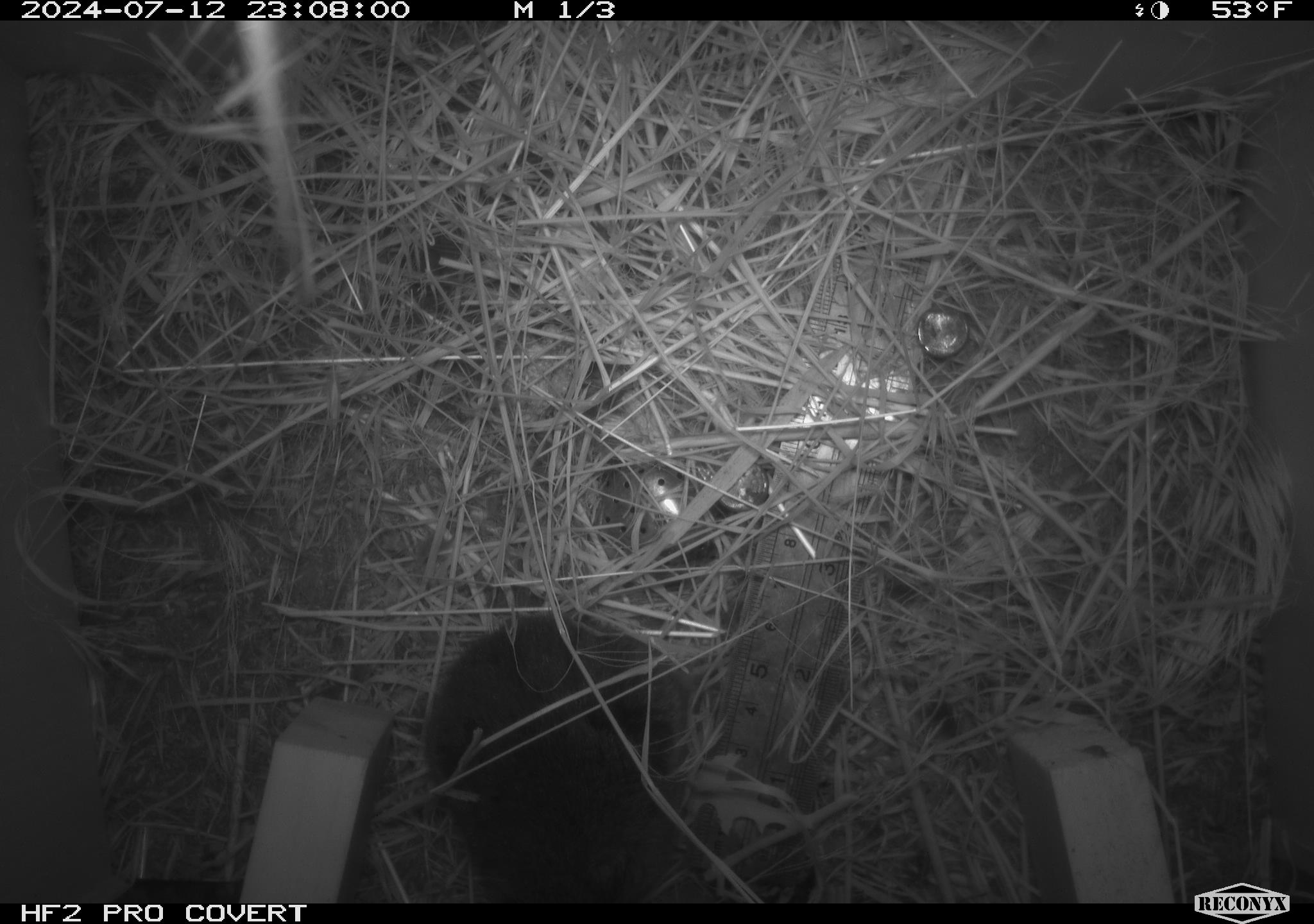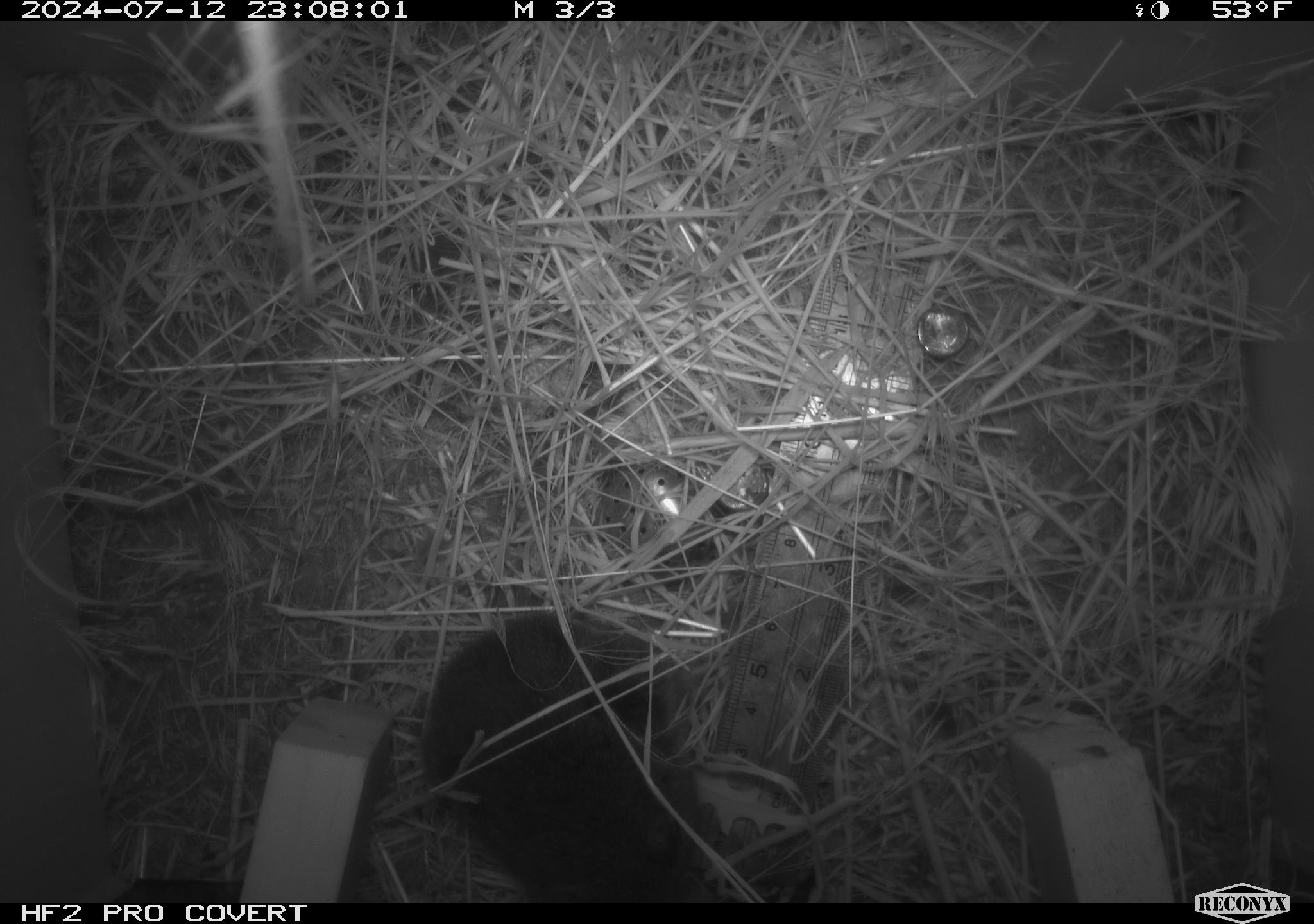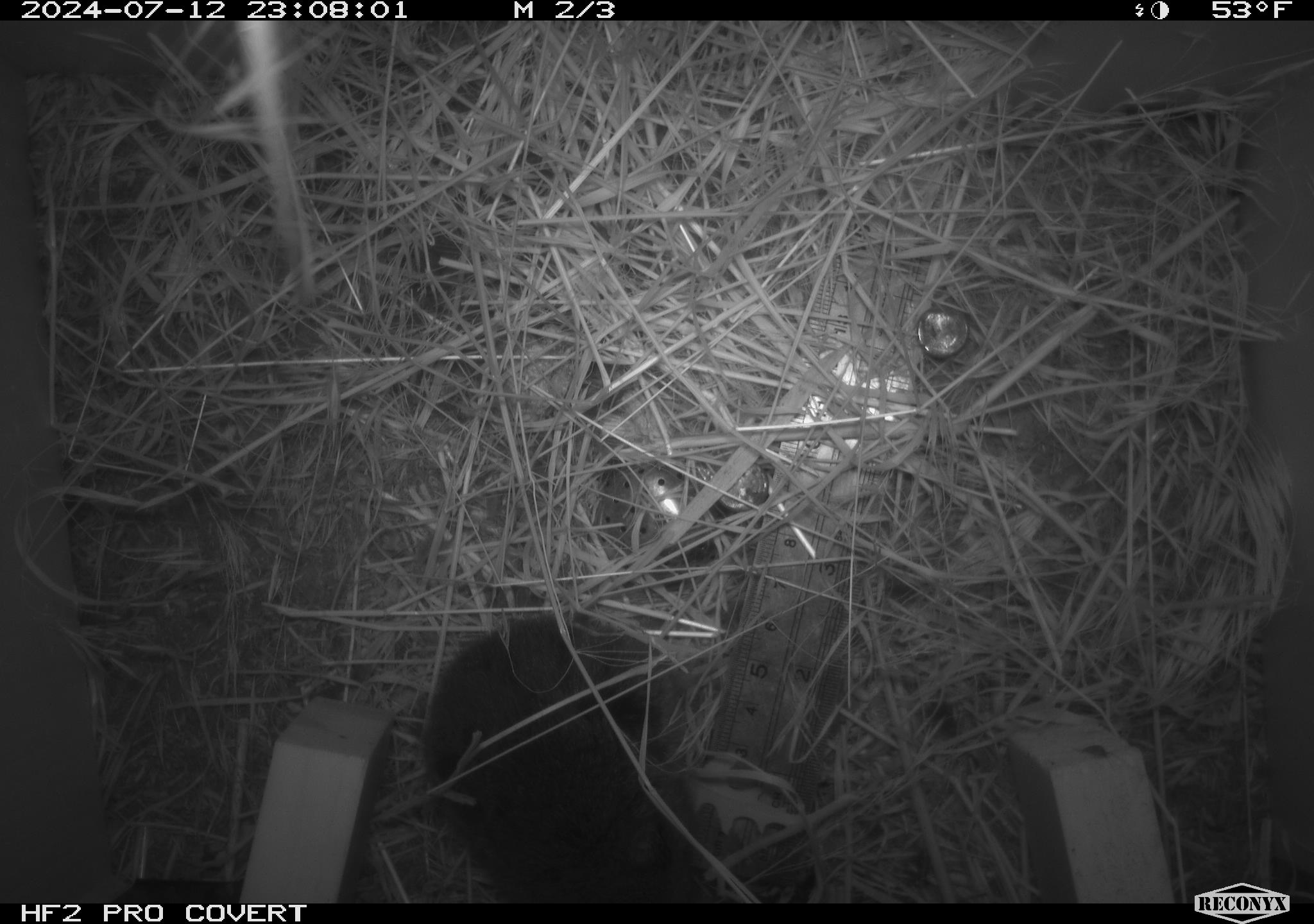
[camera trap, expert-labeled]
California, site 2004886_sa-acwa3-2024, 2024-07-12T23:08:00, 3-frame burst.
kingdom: Animalia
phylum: Chordata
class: Mammalia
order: Rodentia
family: Cricetidae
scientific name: Arvicolinae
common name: voles, lemmings, and muskrats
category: arvicolinae subfamily